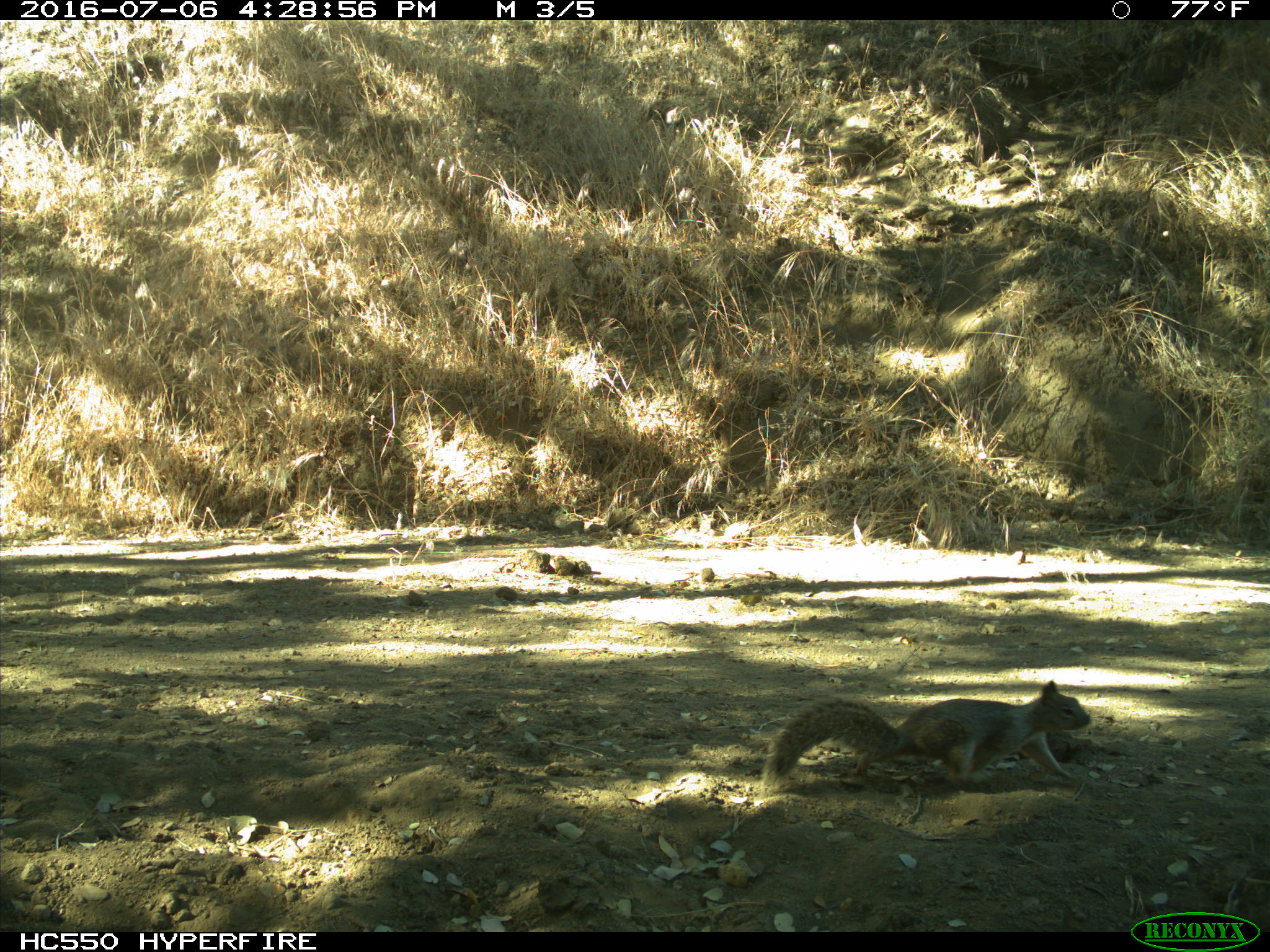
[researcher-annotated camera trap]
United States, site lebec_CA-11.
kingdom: Animalia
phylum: Chordata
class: Mammalia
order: Rodentia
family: Sciuridae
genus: Otospermophilus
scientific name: Otospermophilus beecheyi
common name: california ground squirrel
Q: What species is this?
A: Otospermophilus beecheyi (california ground squirrel).